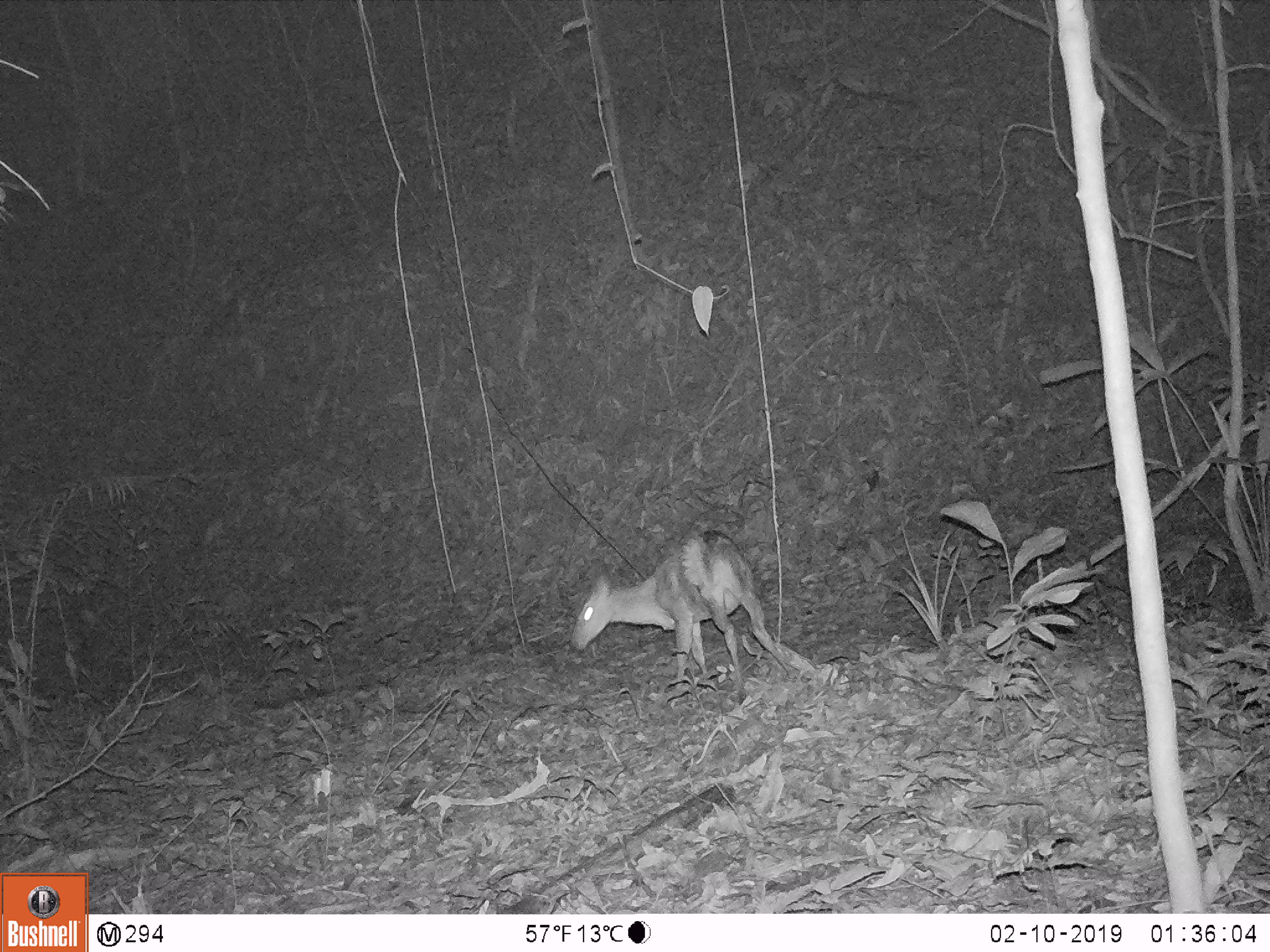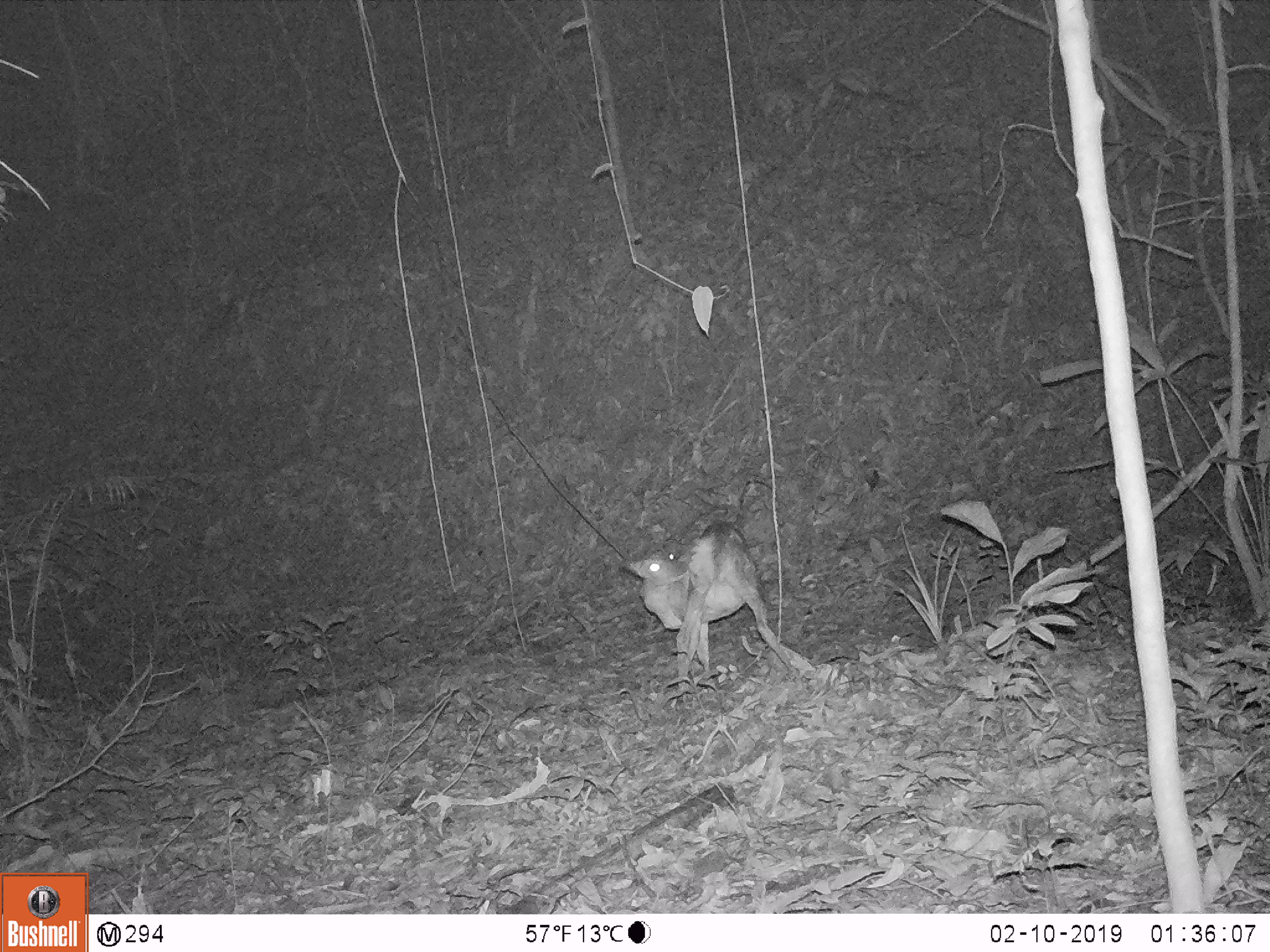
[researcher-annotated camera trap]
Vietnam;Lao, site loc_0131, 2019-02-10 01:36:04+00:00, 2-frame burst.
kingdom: Animalia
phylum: Chordata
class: Mammalia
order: Artiodactyla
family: Cervidae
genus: Muntiacus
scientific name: Muntiacus vuquangensis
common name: large-antlered muntjac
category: large antlered muntjac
Large antlered muntjac (large-antlered muntjac) (Muntiacus vuquangensis). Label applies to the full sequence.